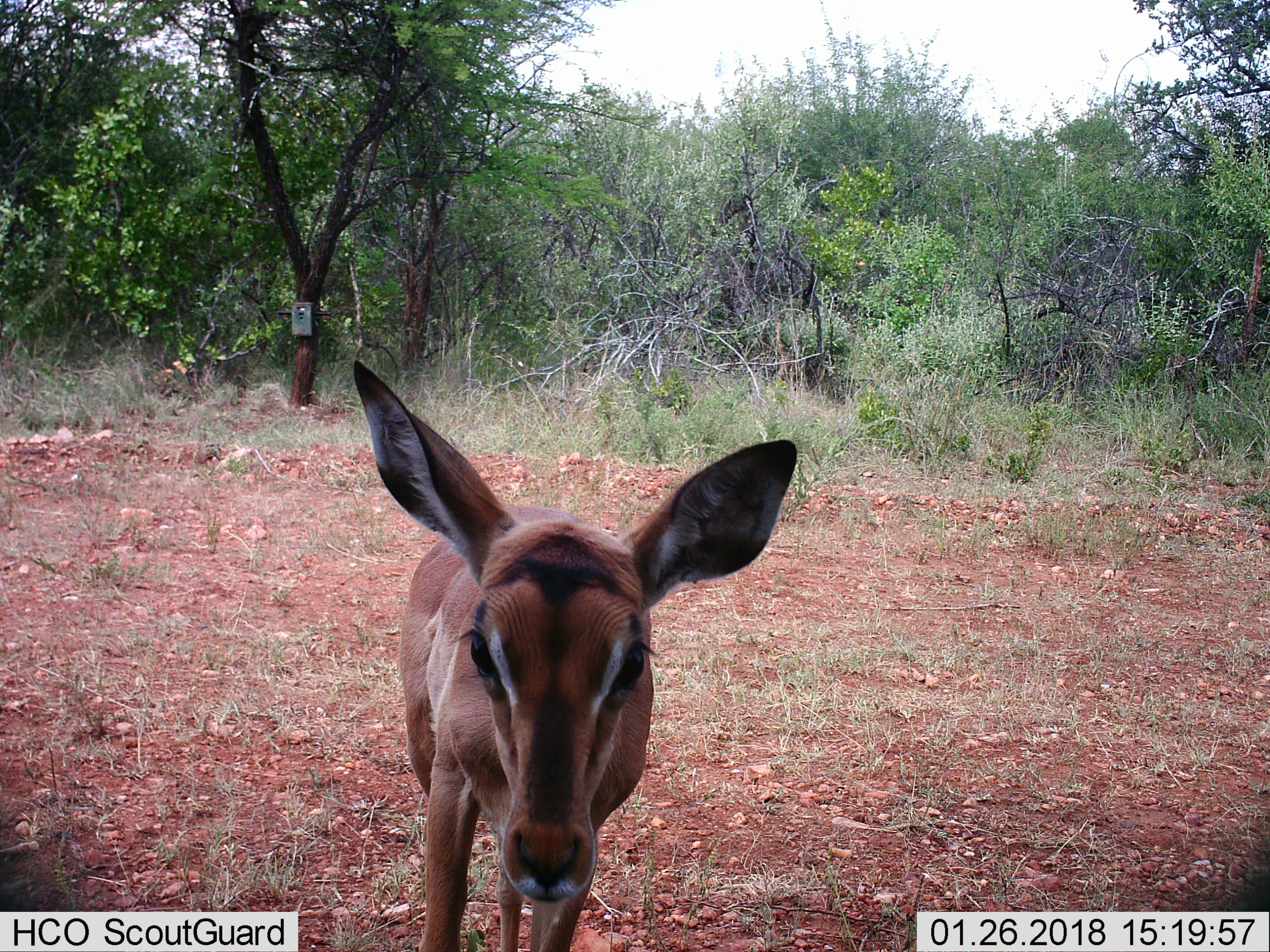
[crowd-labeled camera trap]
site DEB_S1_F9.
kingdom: Animalia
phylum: Chordata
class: Mammalia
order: Artiodactyla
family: Bovidae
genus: Aepyceros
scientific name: Aepyceros melampus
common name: impala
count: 1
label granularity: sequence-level